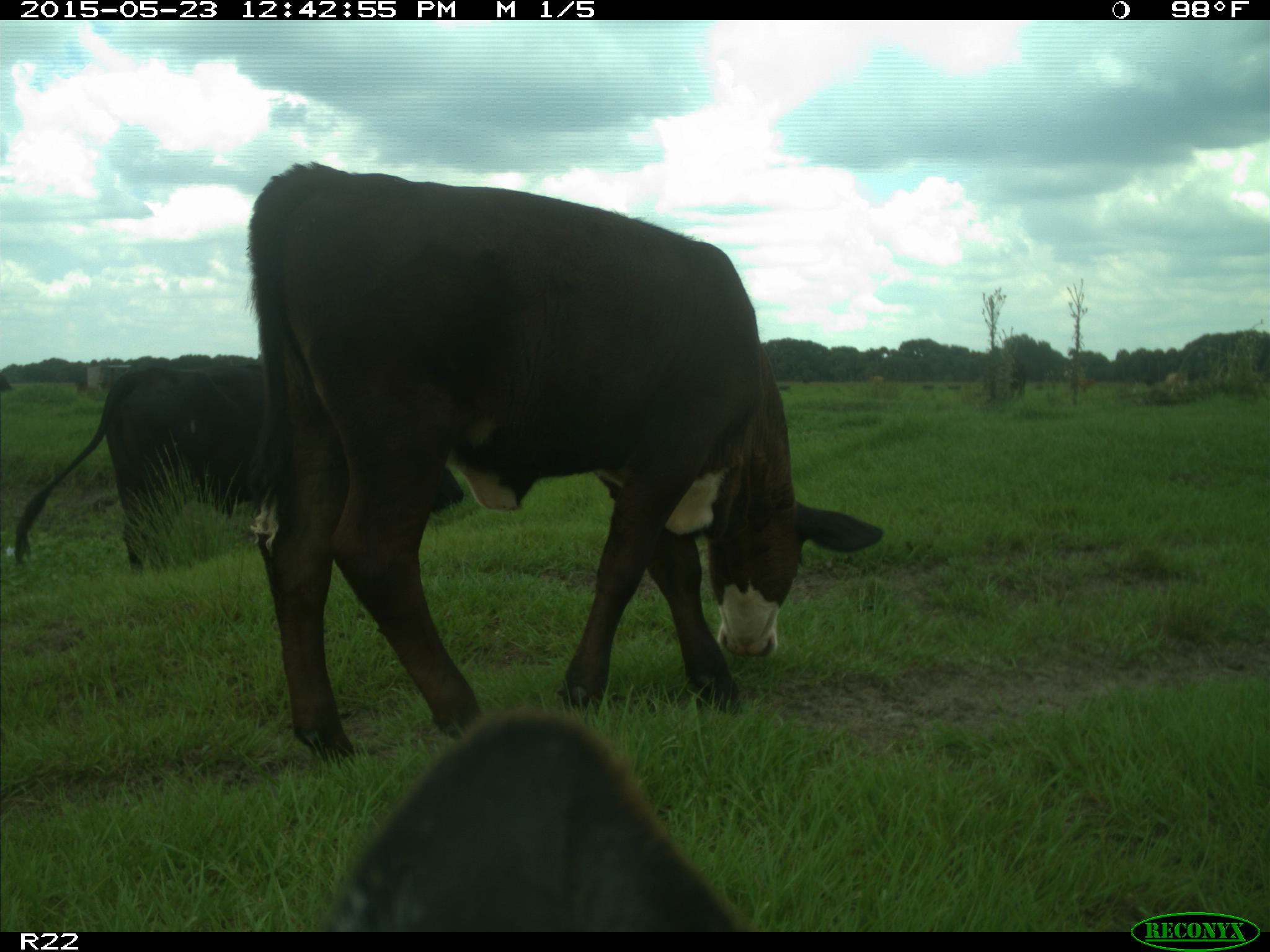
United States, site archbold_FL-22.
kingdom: Animalia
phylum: Chordata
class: Mammalia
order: Artiodactyla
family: Bovidae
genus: Bos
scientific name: Bos taurus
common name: domestic cow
Bos taurus (domestic cow).